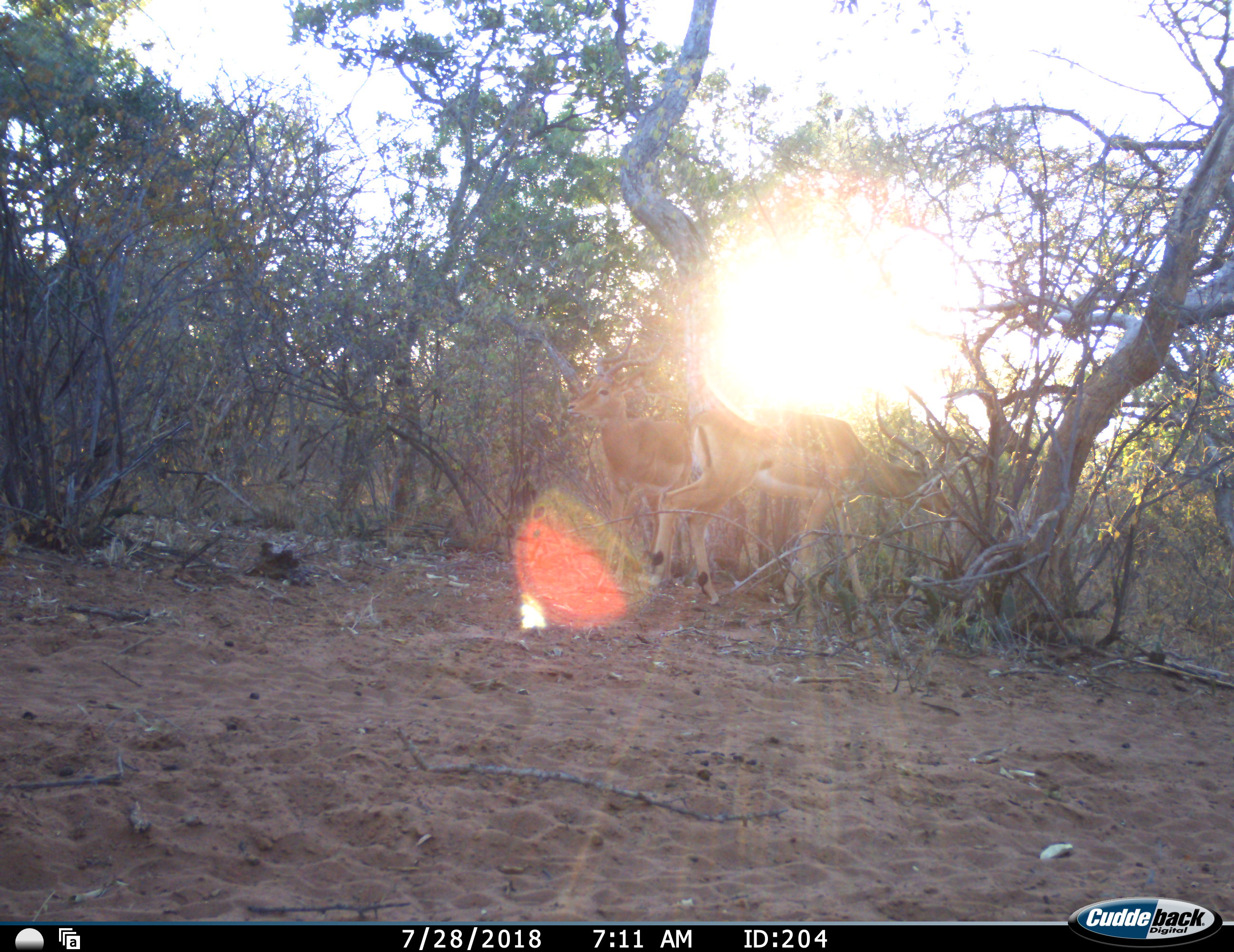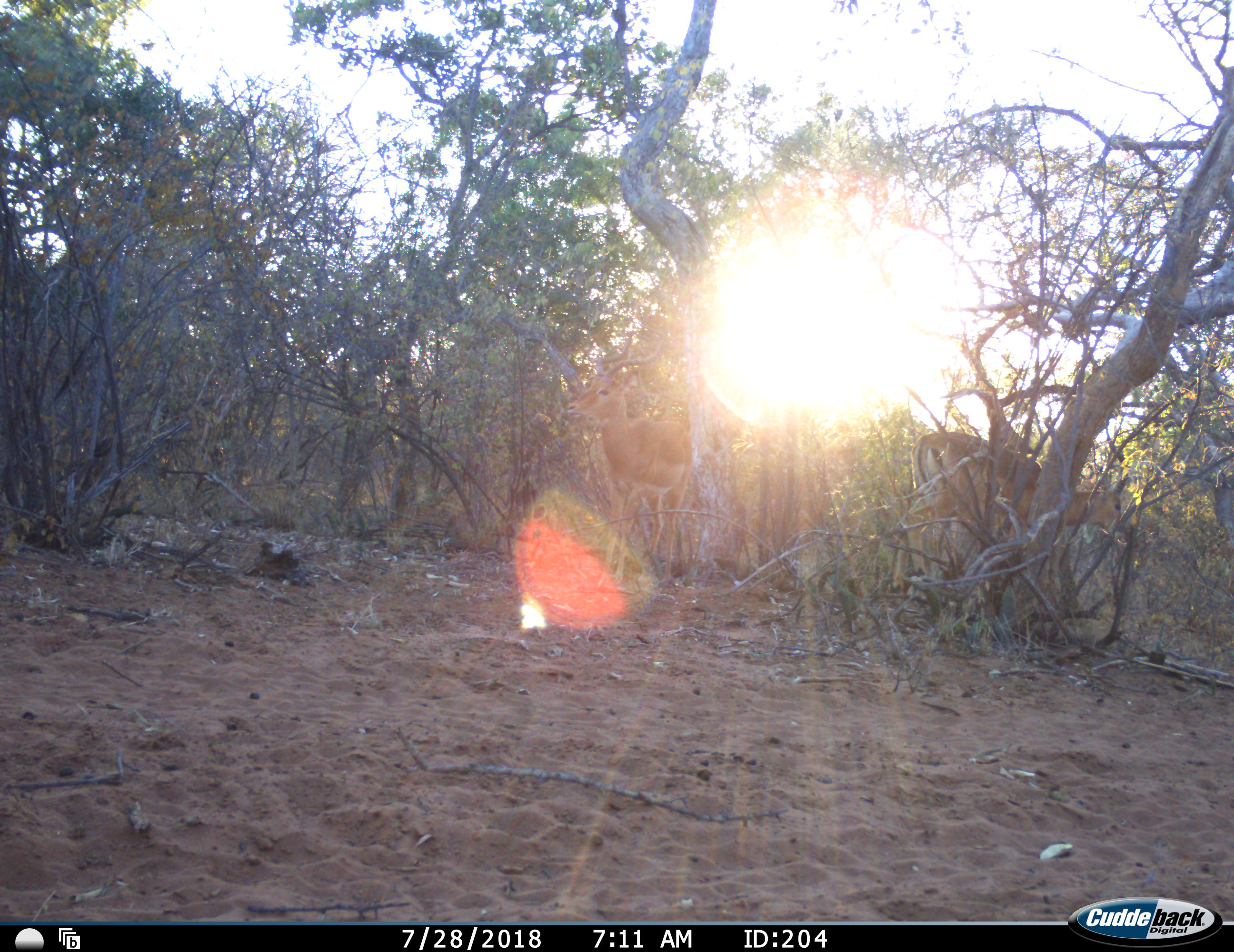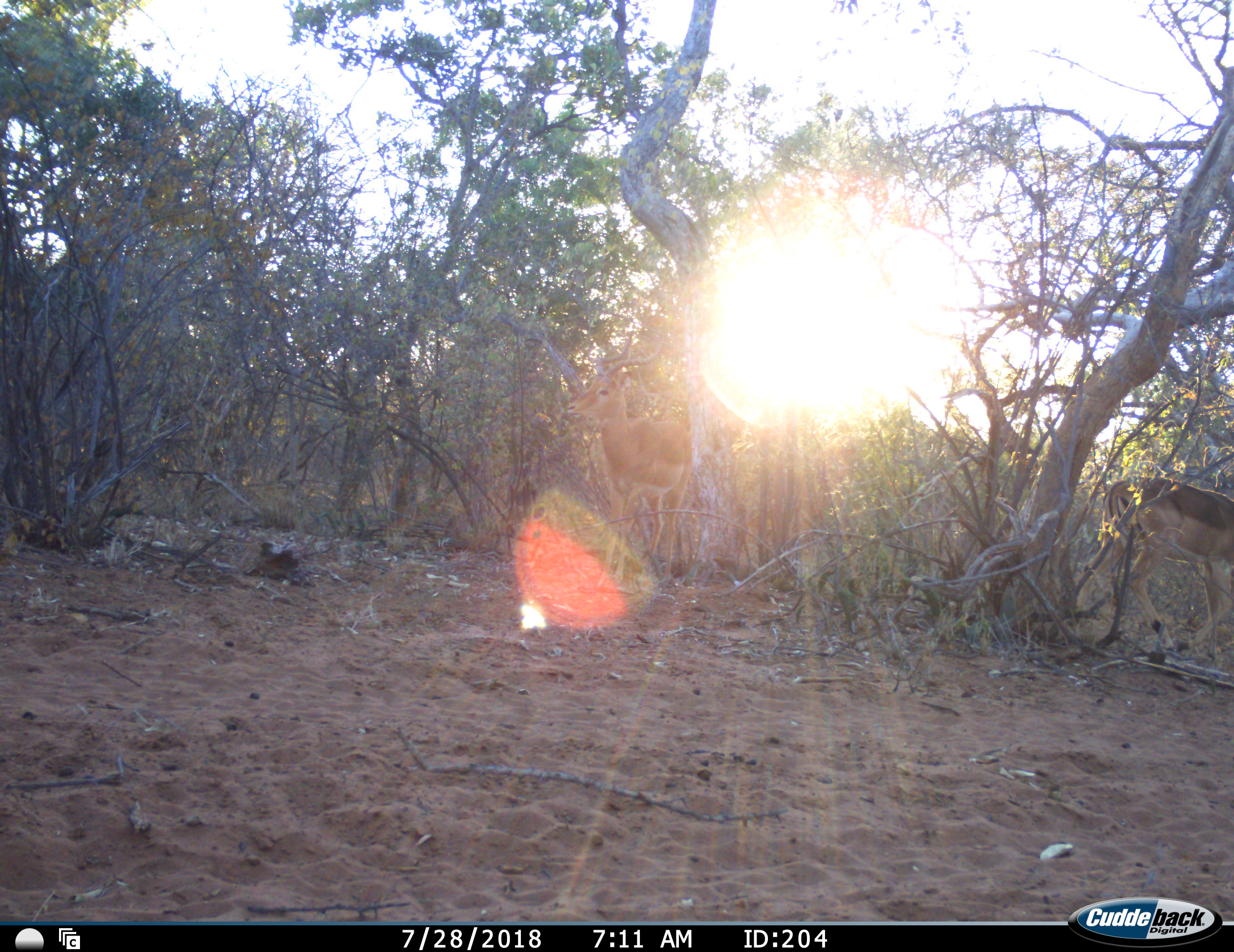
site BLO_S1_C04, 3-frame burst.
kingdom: Animalia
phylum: Chordata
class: Mammalia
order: Artiodactyla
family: Bovidae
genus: Aepyceros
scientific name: Aepyceros melampus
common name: impala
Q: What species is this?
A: Impala (Aepyceros melampus).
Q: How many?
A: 2.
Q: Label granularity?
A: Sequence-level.